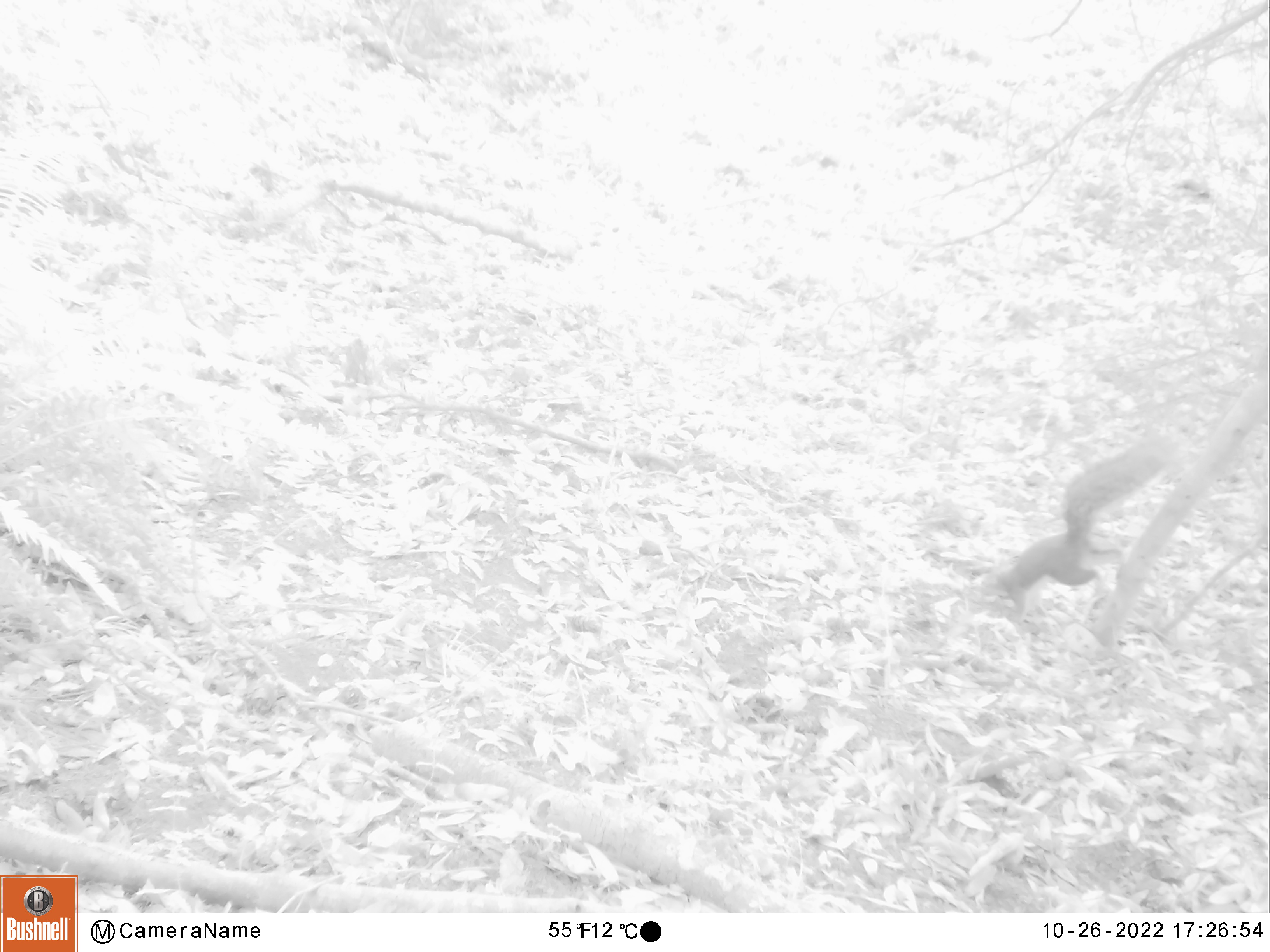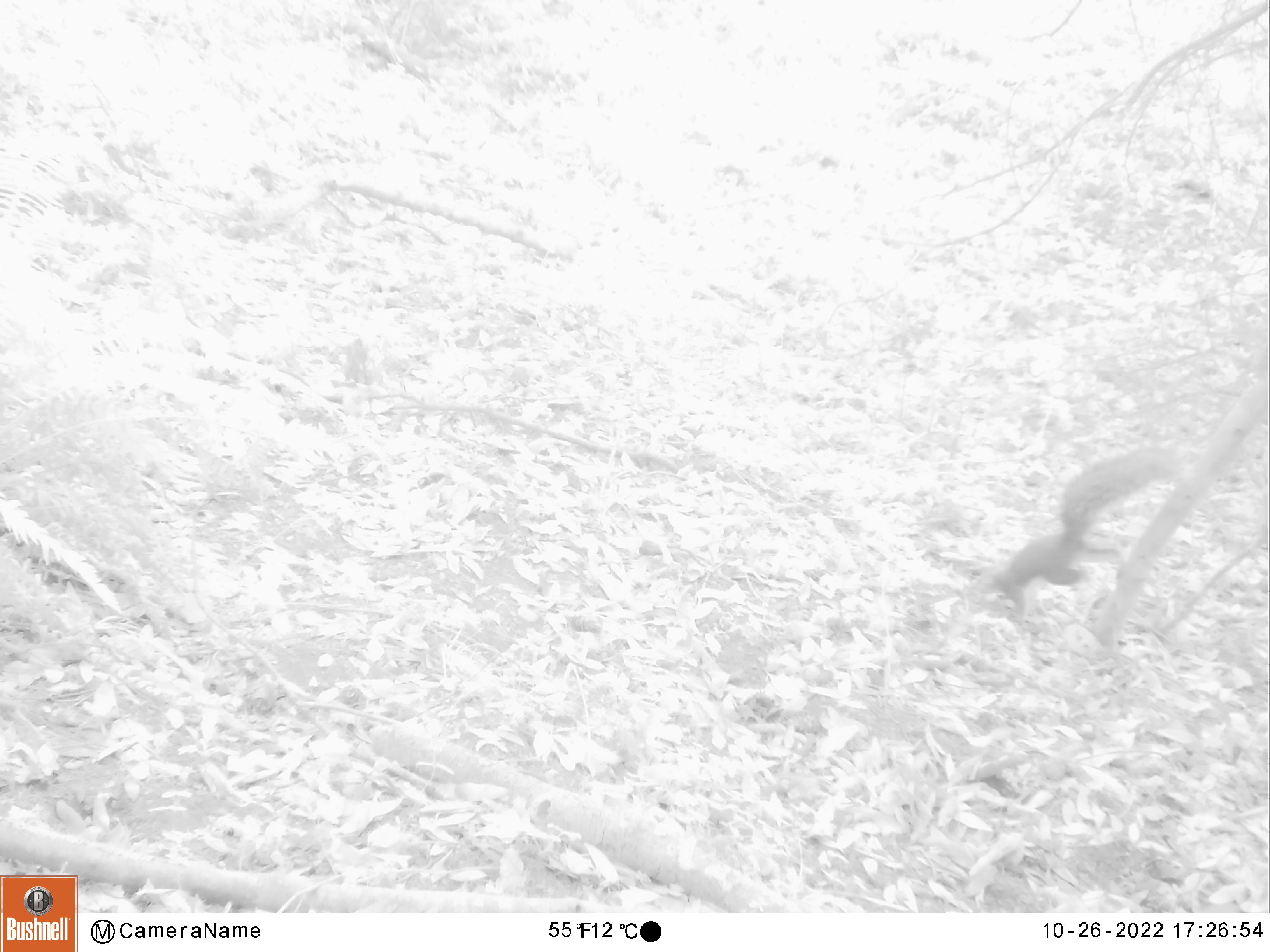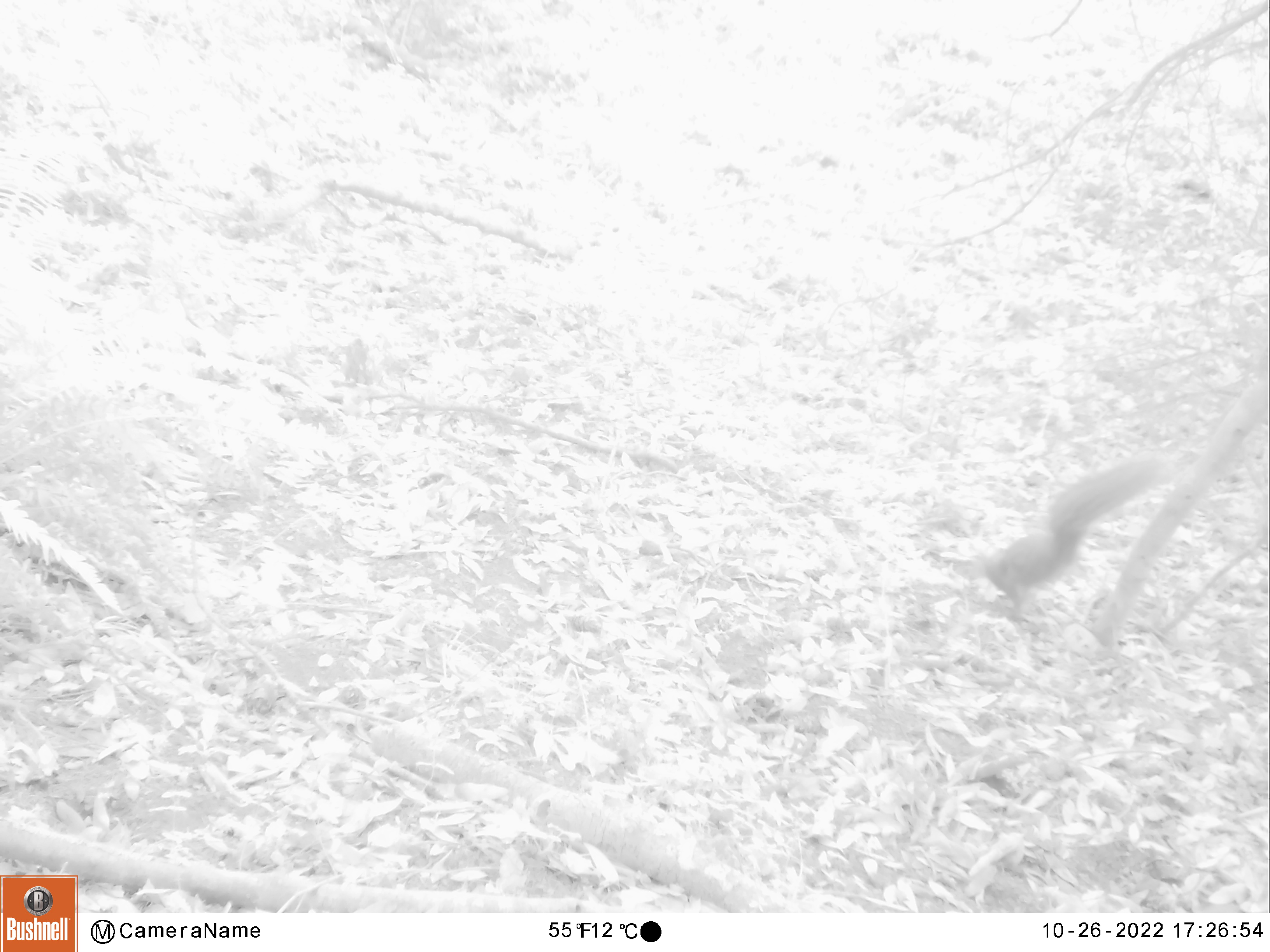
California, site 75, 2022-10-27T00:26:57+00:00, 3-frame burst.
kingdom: Animalia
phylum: Chordata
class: Mammalia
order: Rodentia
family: Sciuridae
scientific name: Sciuridae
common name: squirrel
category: unknown squirrel